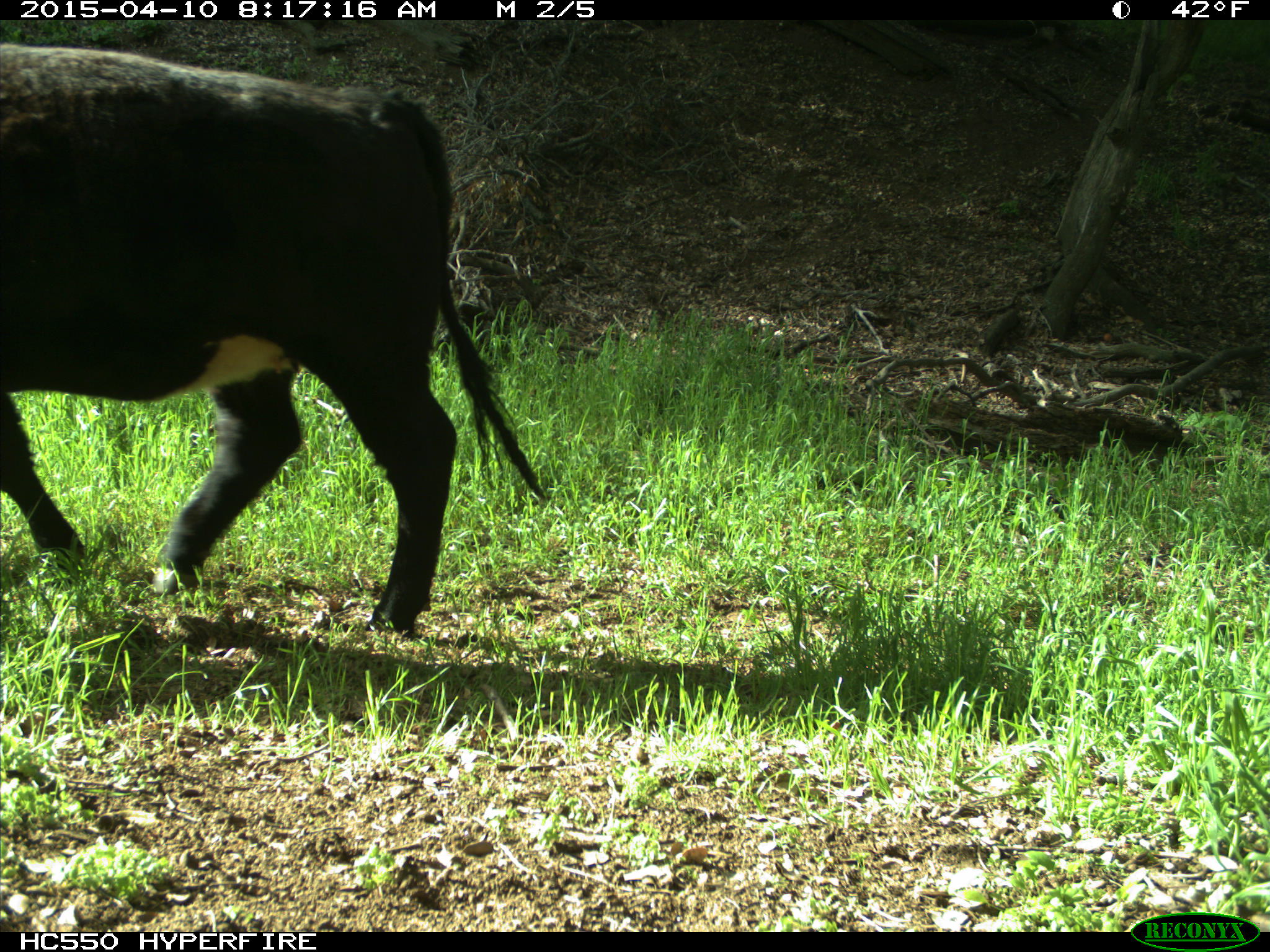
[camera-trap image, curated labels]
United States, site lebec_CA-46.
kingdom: Animalia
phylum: Chordata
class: Mammalia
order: Artiodactyla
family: Bovidae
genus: Bos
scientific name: Bos taurus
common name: domestic cow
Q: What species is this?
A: Bos taurus (domestic cow).